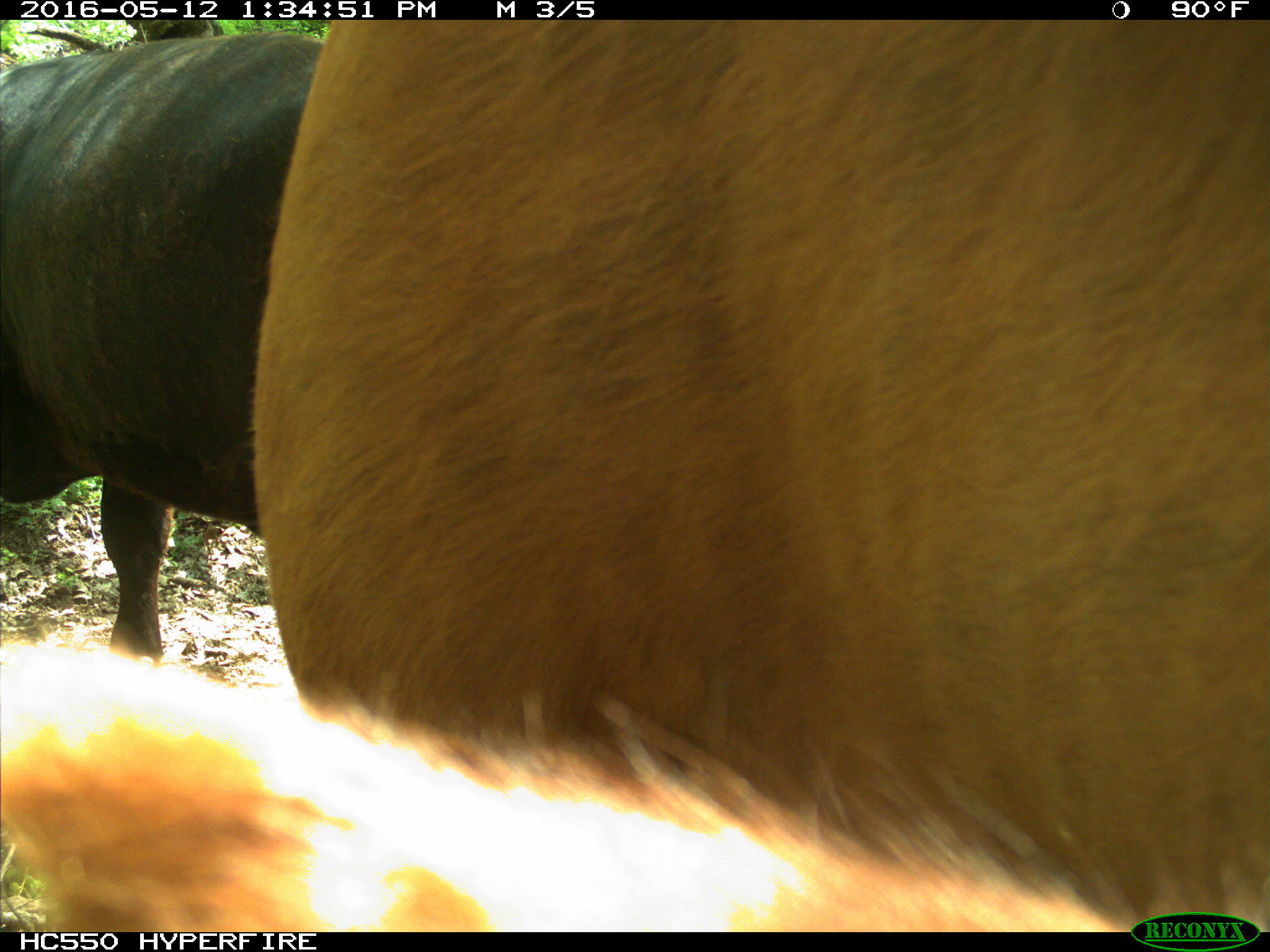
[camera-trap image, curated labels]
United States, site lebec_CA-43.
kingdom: Animalia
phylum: Chordata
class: Mammalia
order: Artiodactyla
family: Bovidae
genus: Bos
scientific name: Bos taurus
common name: domestic cow